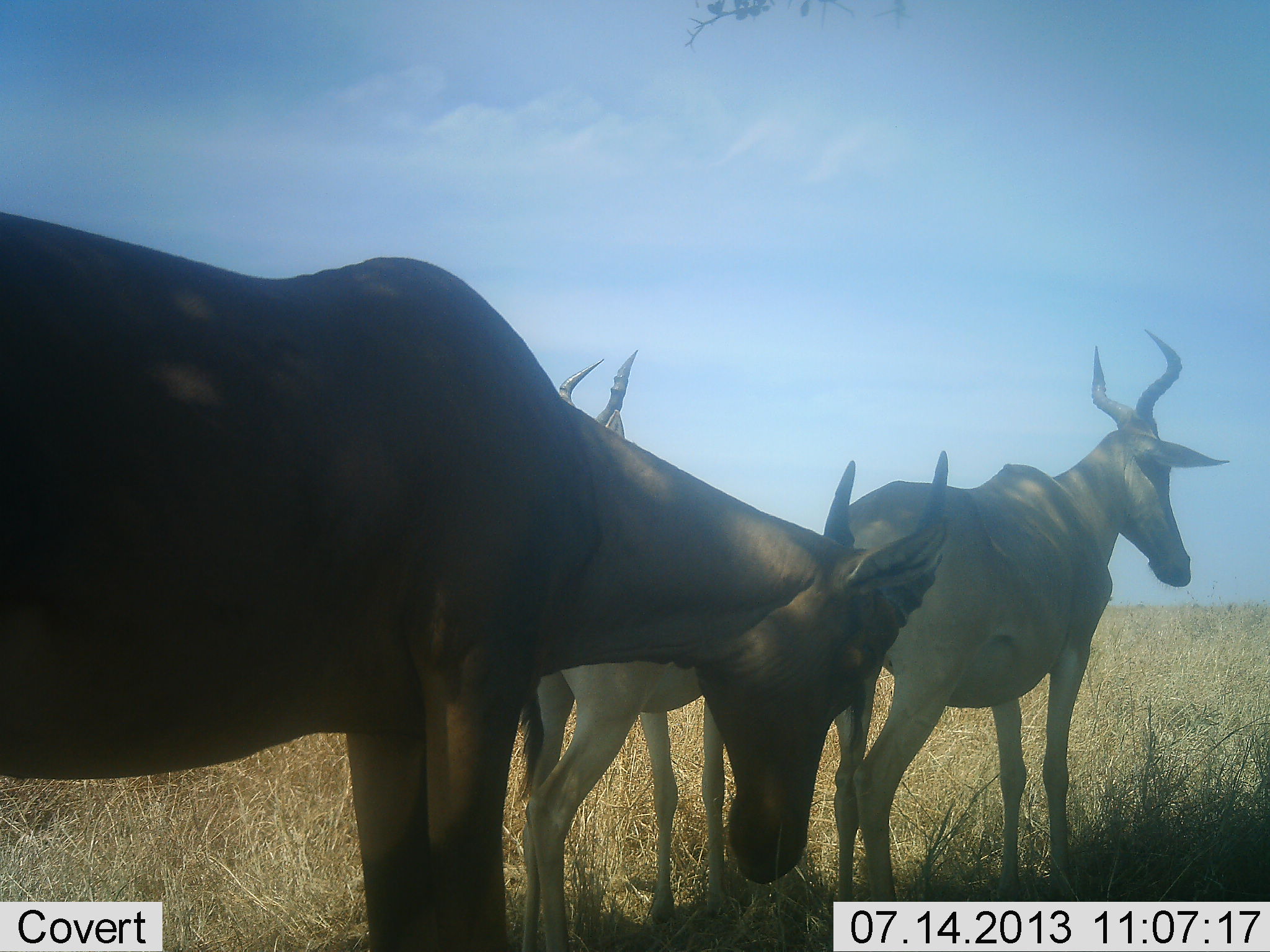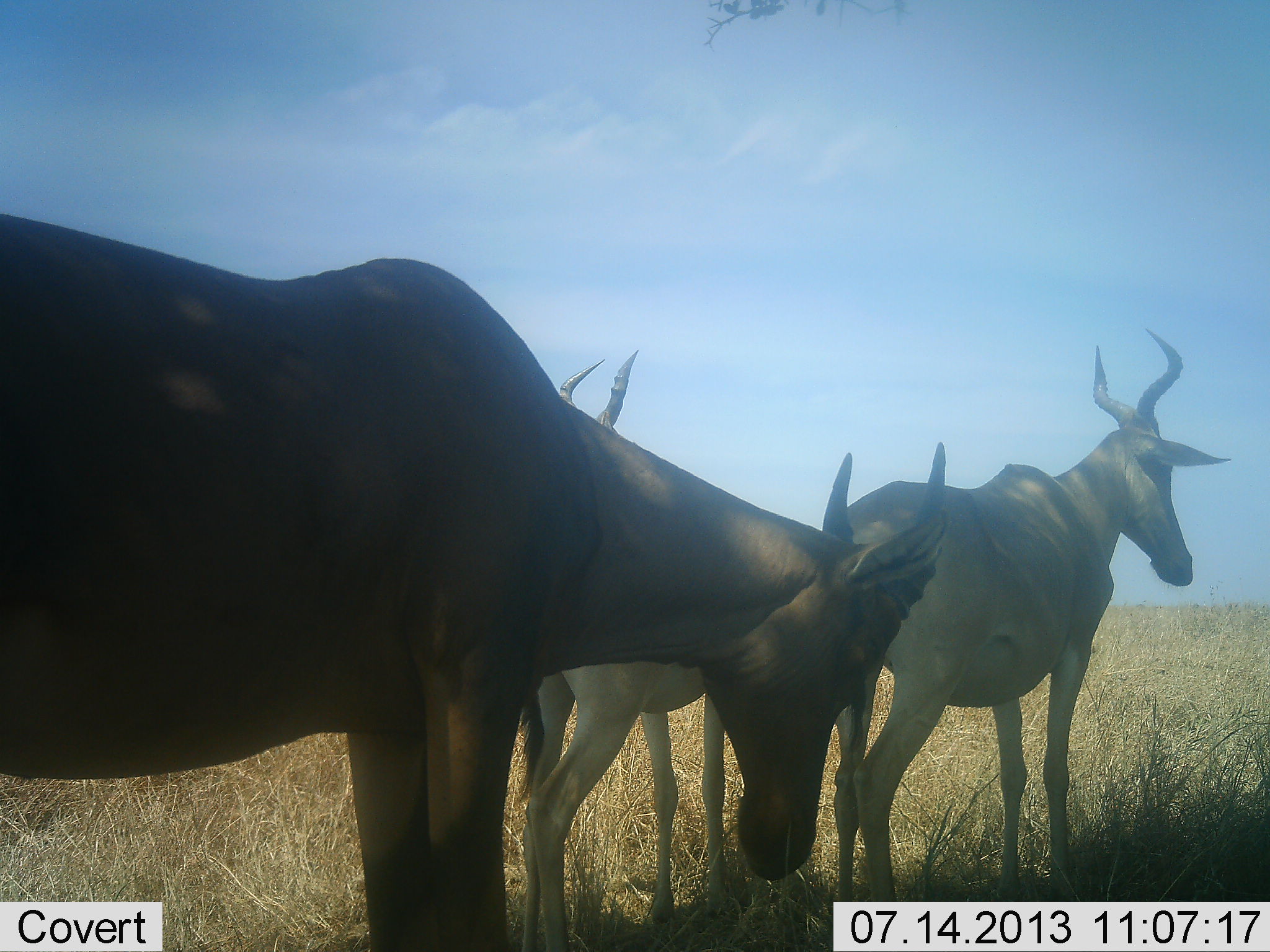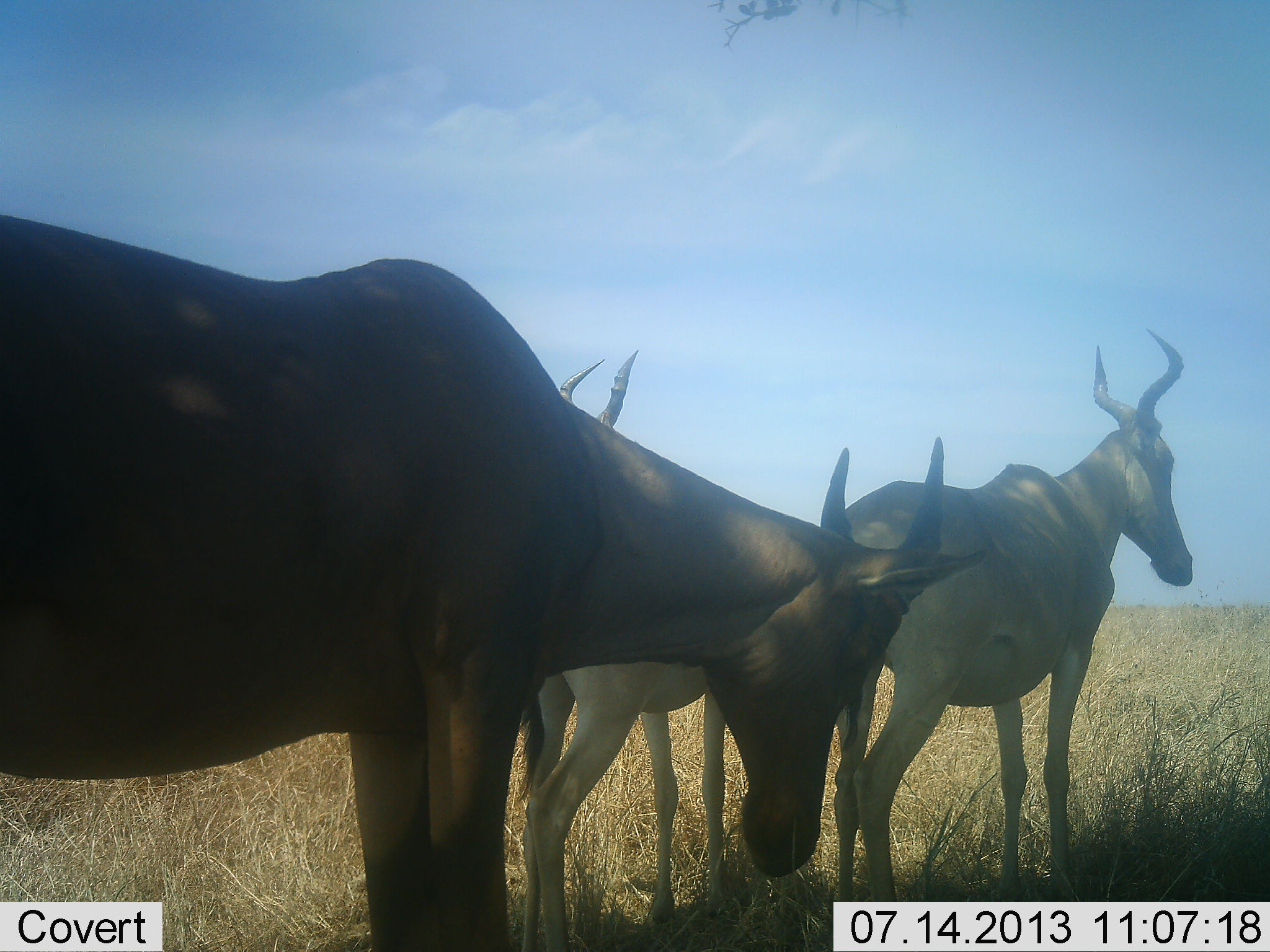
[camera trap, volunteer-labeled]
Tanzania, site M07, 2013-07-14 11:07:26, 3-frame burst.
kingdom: Animalia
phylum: Chordata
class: Mammalia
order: Artiodactyla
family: Bovidae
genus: Alcelaphus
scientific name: Alcelaphus buselaphus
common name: hartebeest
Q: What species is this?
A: Hartebeest (Alcelaphus buselaphus).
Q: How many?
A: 3.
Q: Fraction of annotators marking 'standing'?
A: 89%.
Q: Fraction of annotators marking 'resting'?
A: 11%.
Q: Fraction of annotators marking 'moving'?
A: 11%.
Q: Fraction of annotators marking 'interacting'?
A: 11%.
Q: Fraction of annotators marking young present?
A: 11%.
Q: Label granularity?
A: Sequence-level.